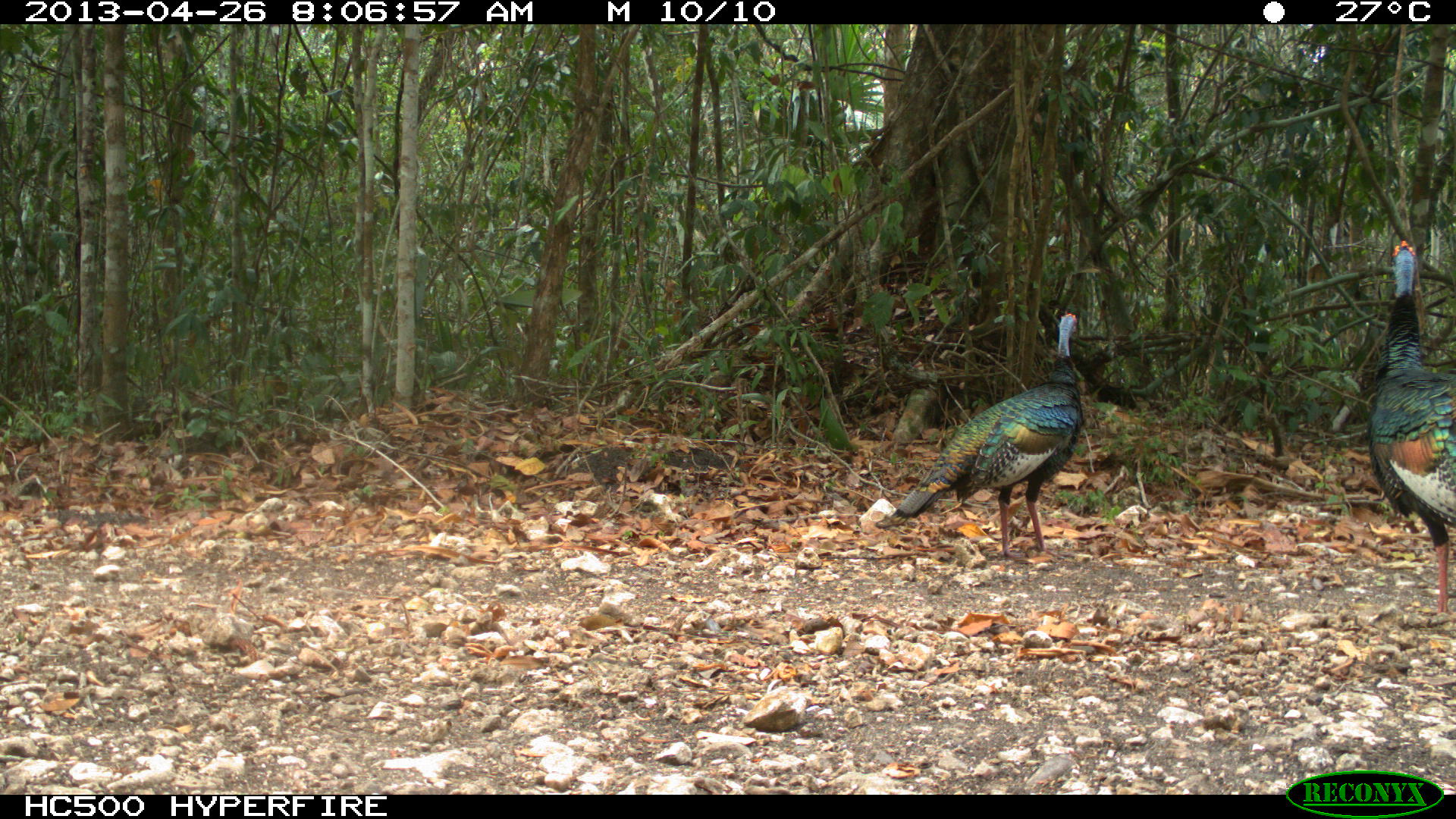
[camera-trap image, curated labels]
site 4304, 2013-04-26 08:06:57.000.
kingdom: Animalia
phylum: Chordata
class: Aves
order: Galliformes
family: Phasianidae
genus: Meleagris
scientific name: Meleagris ocellata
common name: ocellated turkey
Meleagris ocellata (ocellated turkey), count 3.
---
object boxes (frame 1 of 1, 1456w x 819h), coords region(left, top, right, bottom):
meleagris ocellata: region(874, 308, 1089, 558); region(1361, 236, 1456, 620)